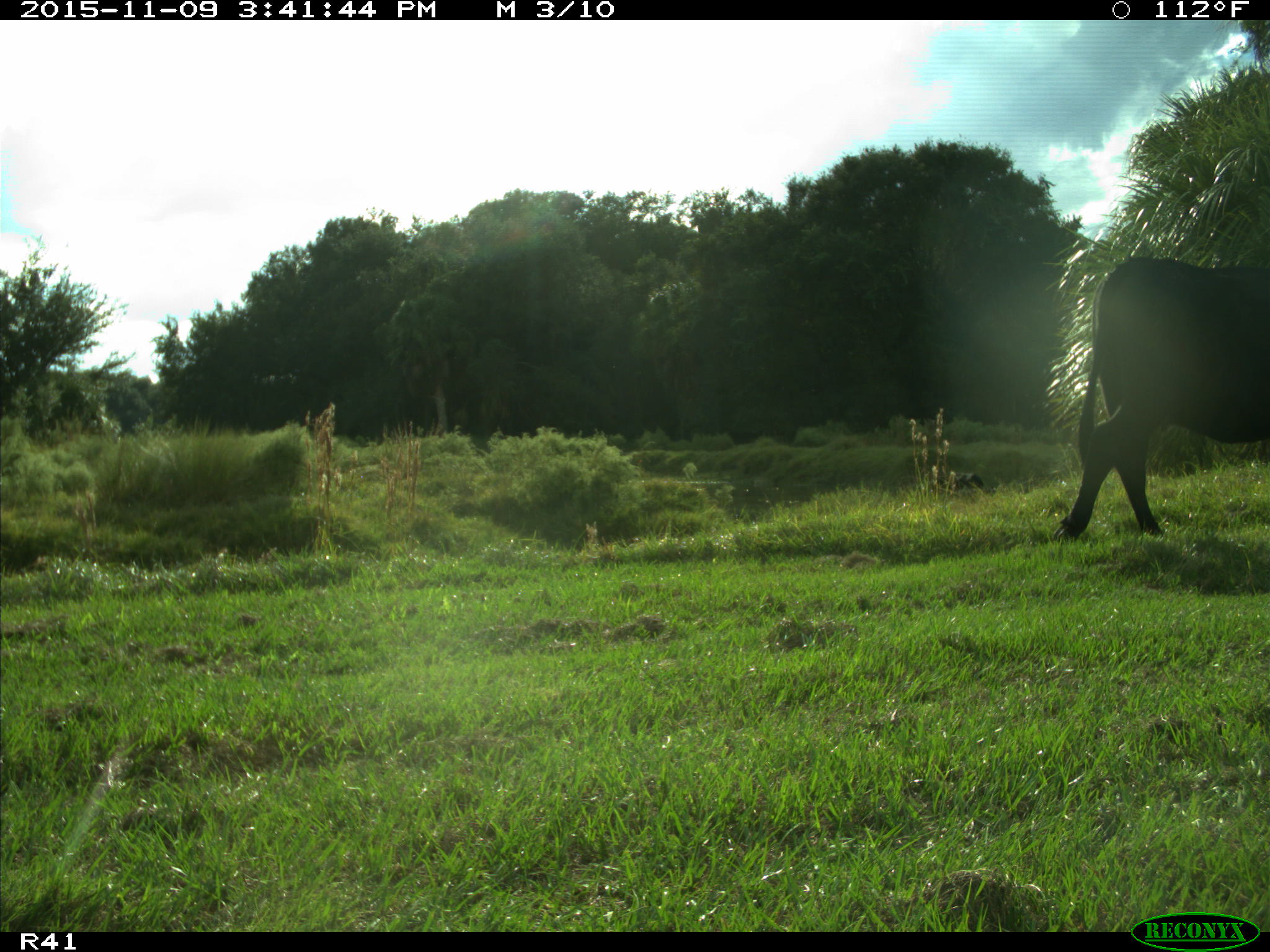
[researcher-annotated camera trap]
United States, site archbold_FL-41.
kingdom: Animalia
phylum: Chordata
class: Mammalia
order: Artiodactyla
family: Bovidae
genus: Bos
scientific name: Bos taurus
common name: domestic cow